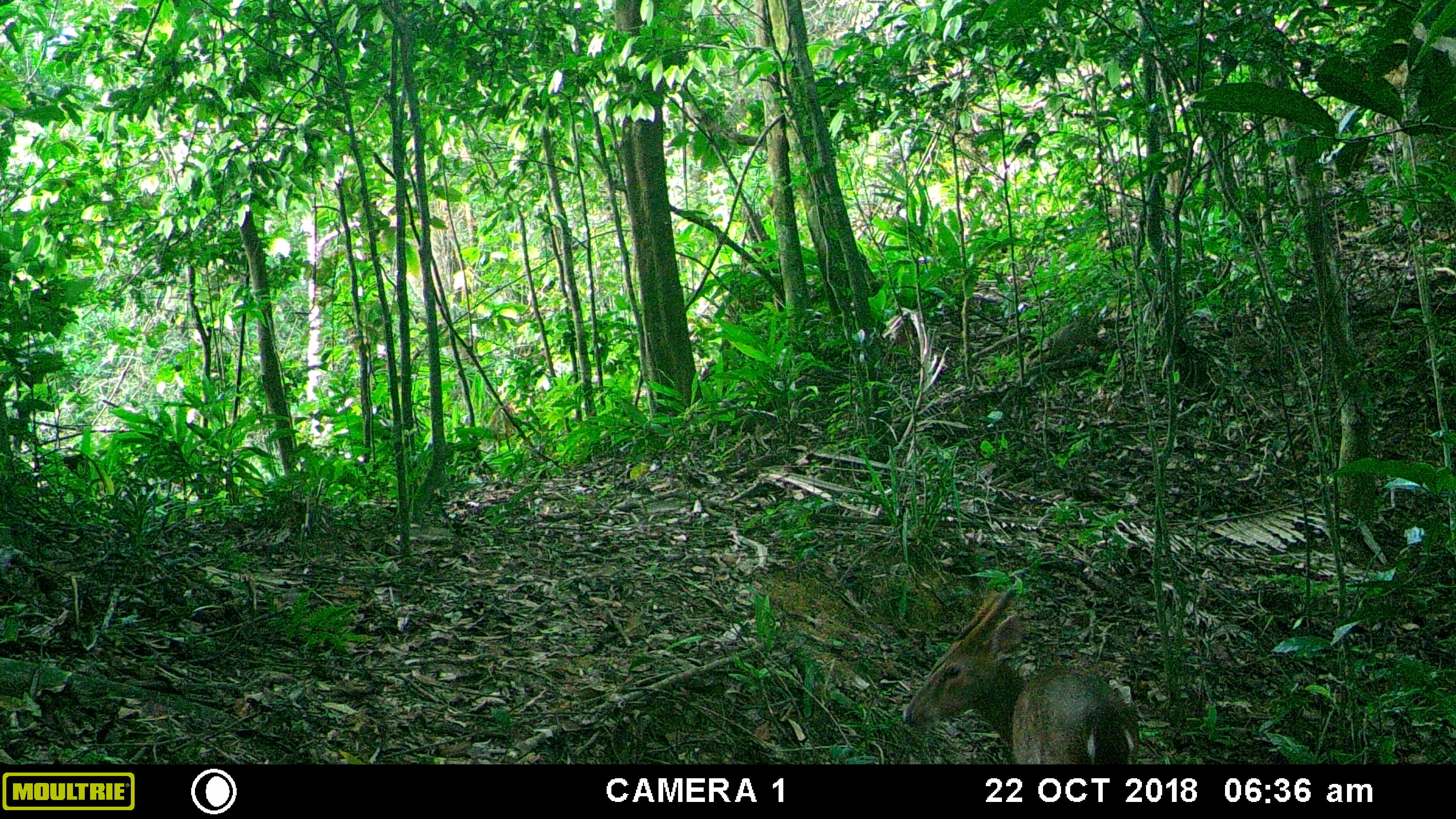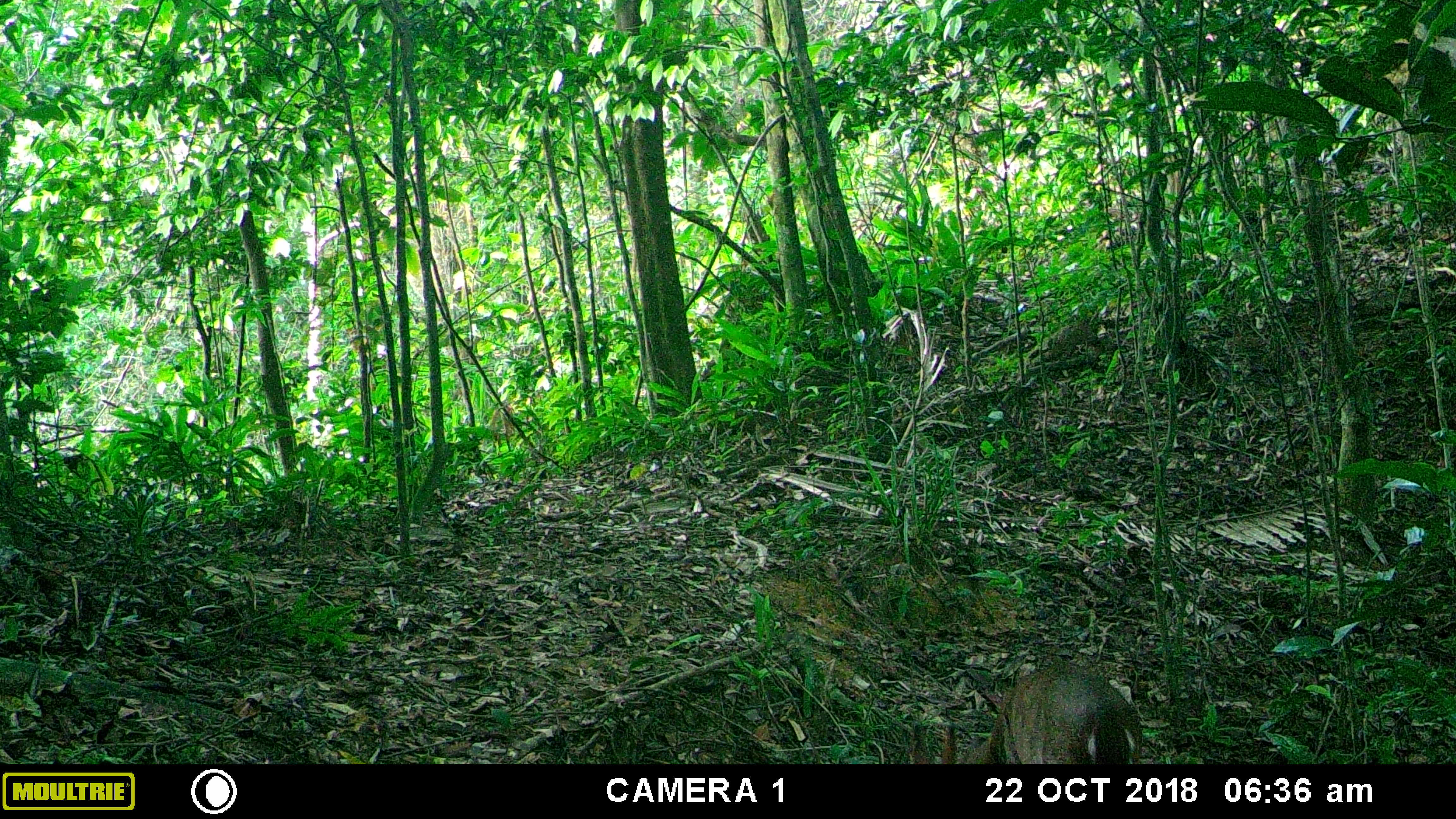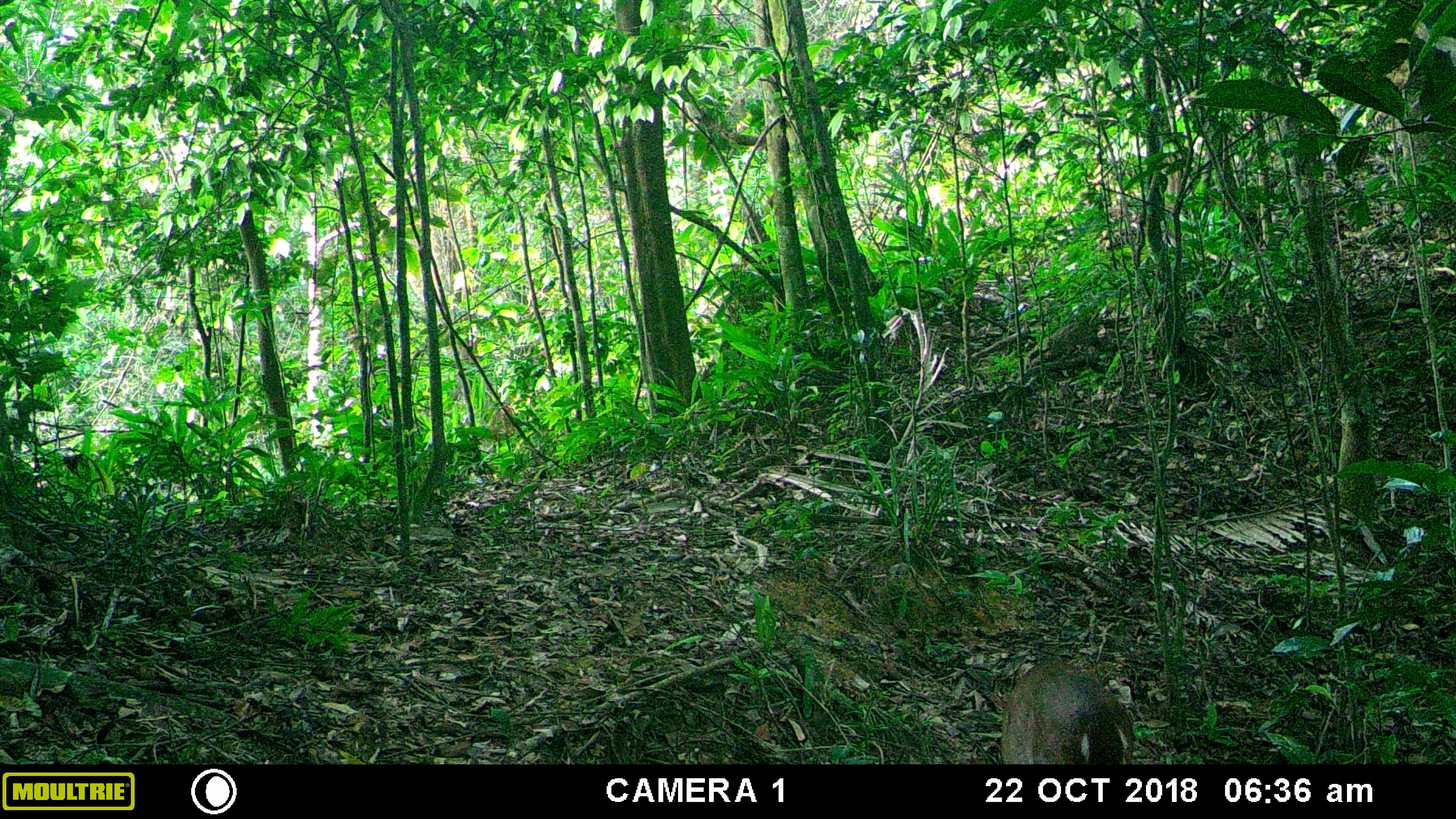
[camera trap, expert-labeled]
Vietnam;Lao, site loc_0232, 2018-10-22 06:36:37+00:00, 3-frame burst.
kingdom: Animalia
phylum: Chordata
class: Mammalia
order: Artiodactyla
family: Cervidae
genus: Muntiacus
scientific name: Muntiacus vuquangensis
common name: large-antlered muntjac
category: large antlered muntjac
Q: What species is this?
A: Large antlered muntjac (large-antlered muntjac) (Muntiacus vuquangensis).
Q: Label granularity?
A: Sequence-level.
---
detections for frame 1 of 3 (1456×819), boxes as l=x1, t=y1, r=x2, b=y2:
large antlered muntjac: l=901, t=583, r=1138, b=763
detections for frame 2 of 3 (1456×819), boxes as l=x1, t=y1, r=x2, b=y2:
large antlered muntjac: l=906, t=658, r=1142, b=763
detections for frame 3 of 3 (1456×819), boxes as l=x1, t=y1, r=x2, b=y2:
large antlered muntjac: l=1001, t=658, r=1134, b=763